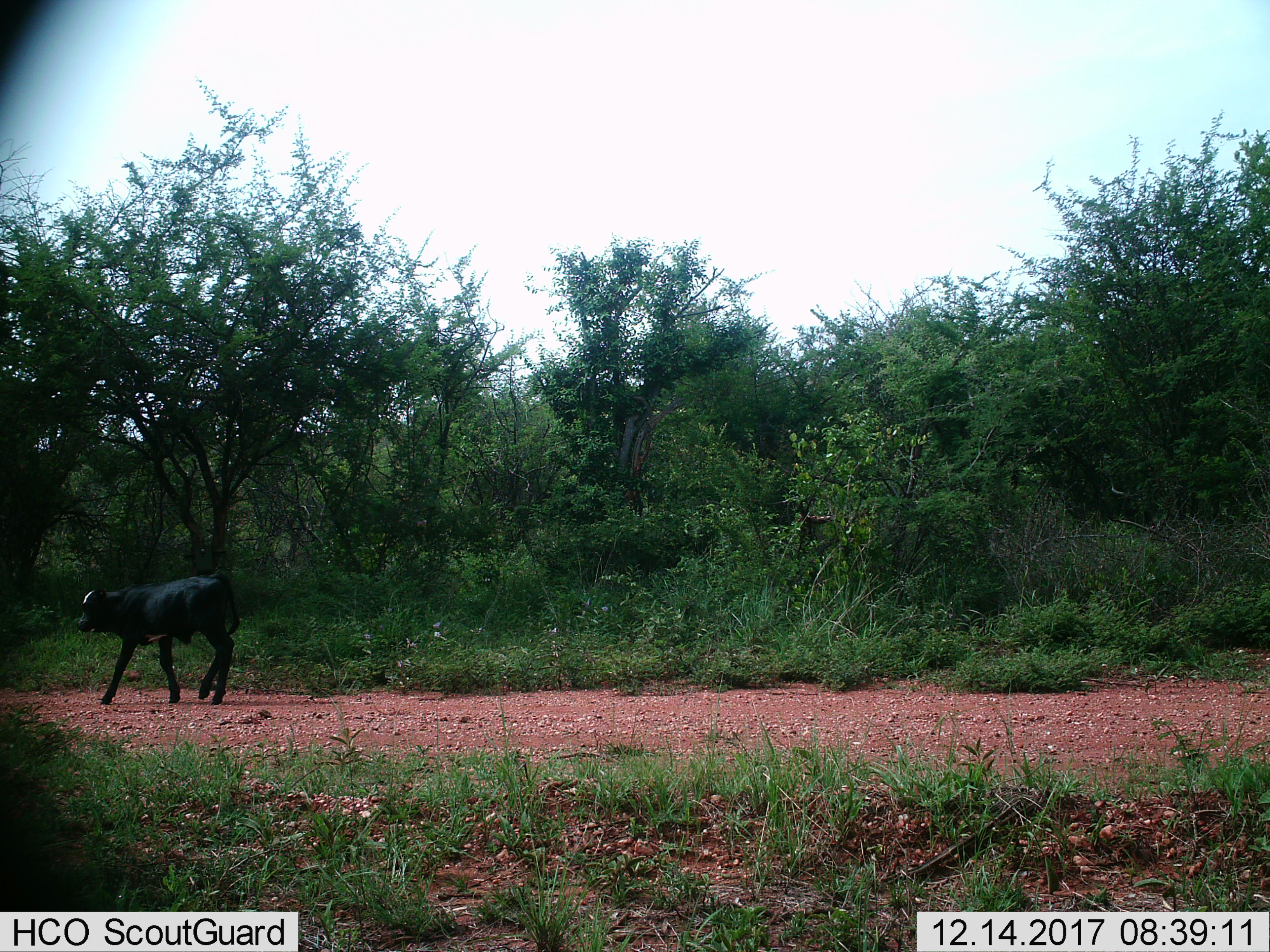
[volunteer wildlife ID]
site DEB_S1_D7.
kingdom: Animalia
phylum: Chordata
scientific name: Vertebrata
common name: domestic animal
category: domesticanimal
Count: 1.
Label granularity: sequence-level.